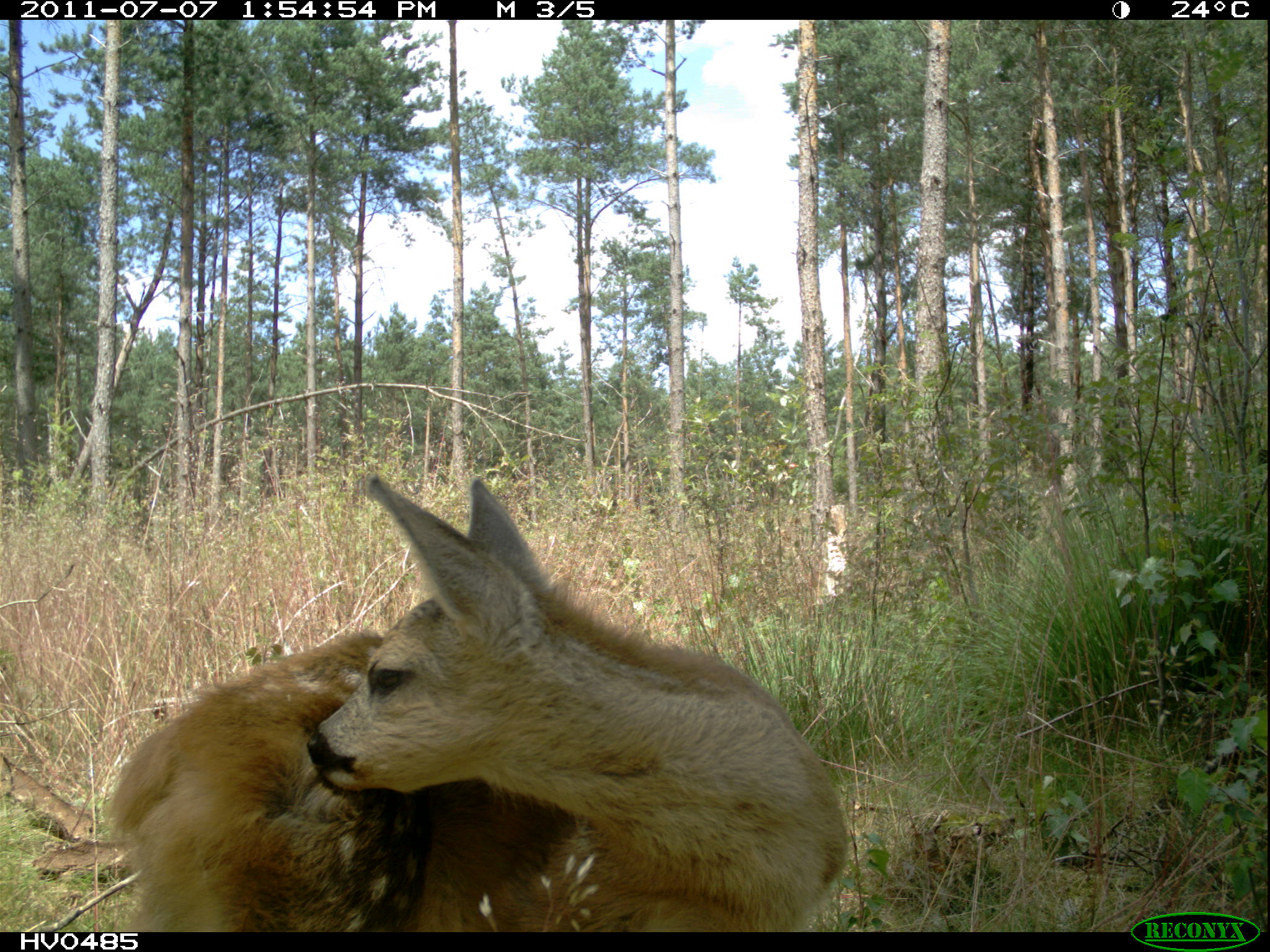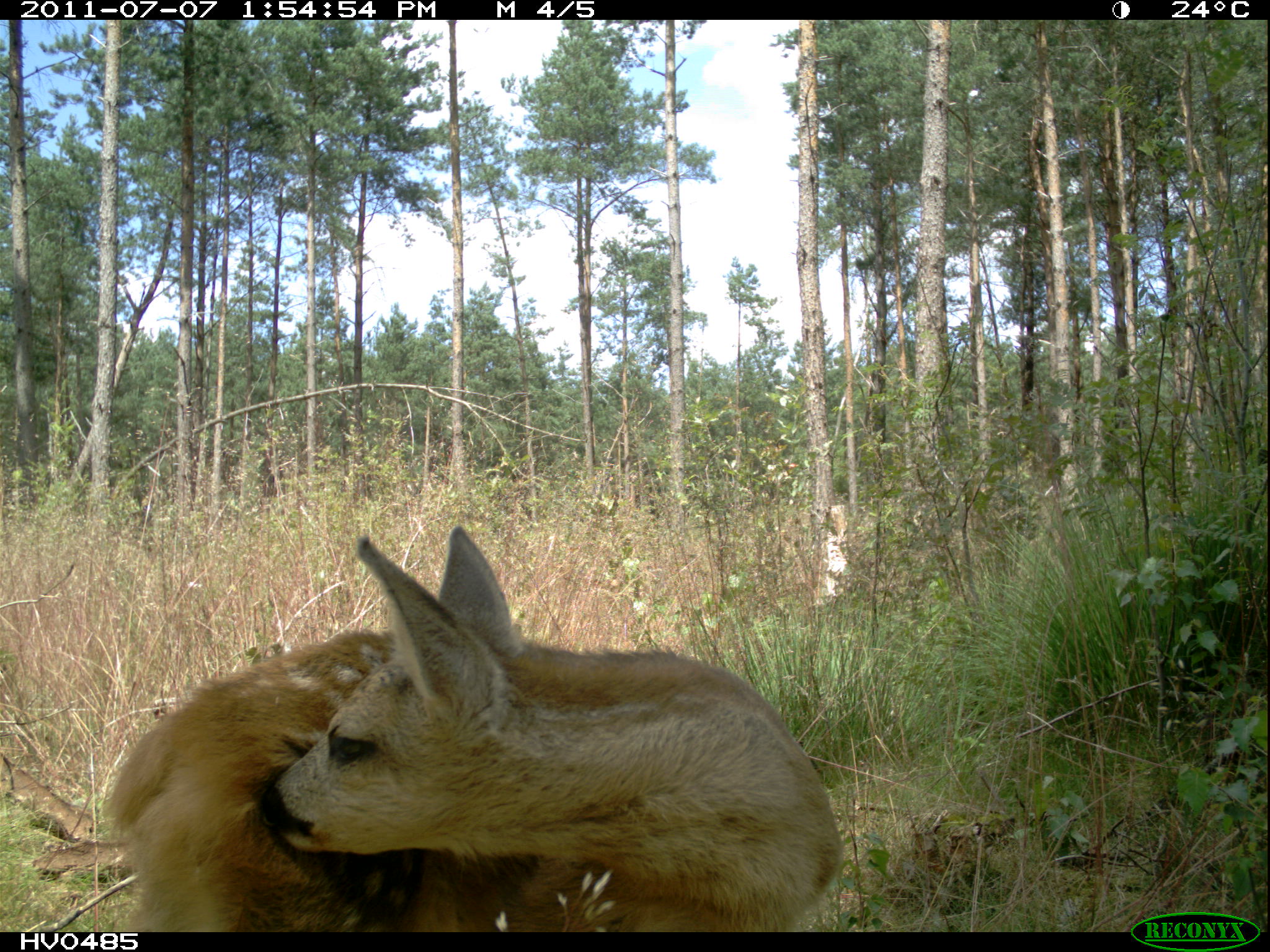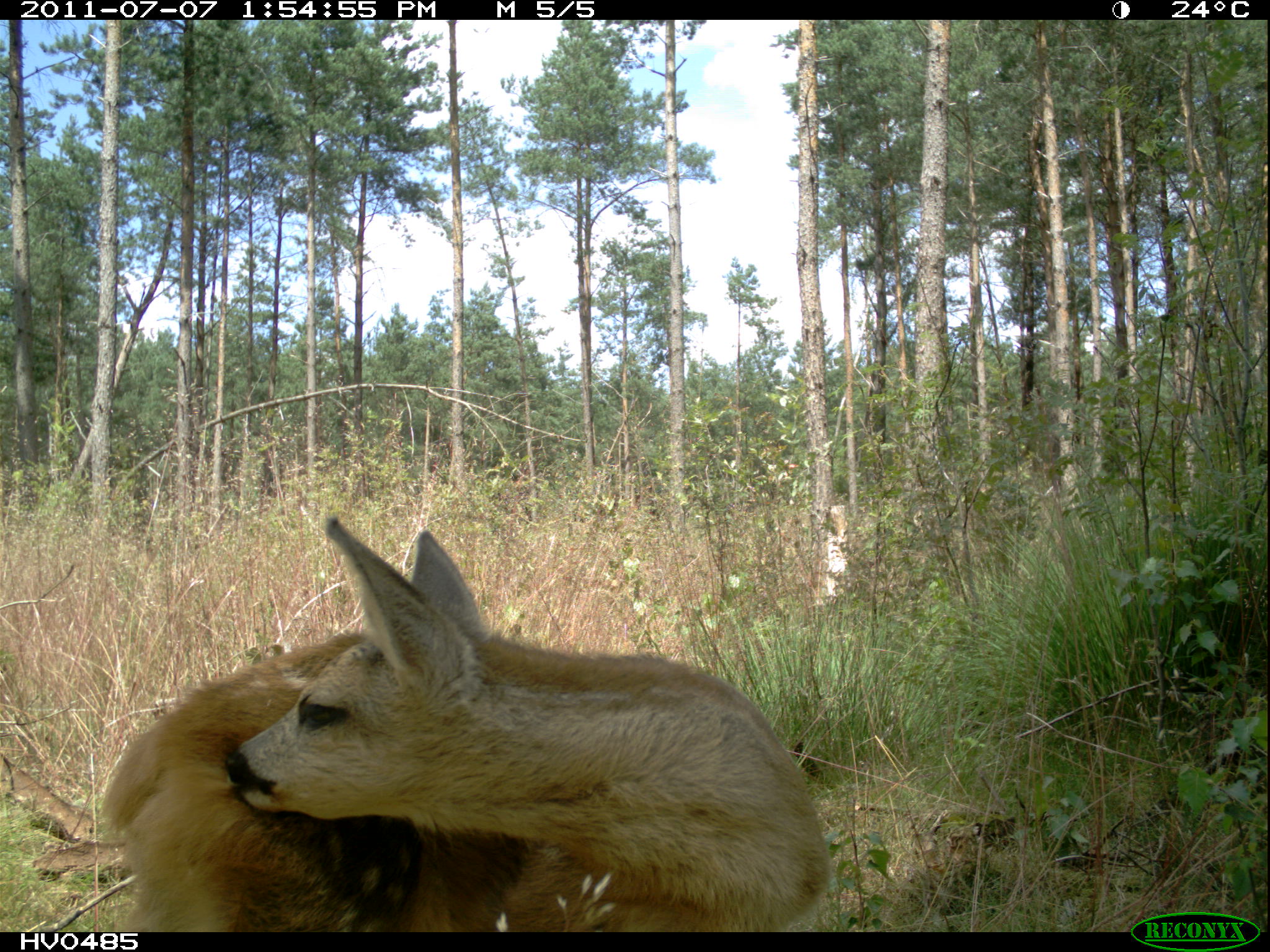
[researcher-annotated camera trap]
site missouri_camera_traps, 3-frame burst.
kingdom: Animalia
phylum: Chordata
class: Mammalia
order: Artiodactyla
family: Cervidae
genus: Capreolus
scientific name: Capreolus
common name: roe deer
Roe deer (Capreolus). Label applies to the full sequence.